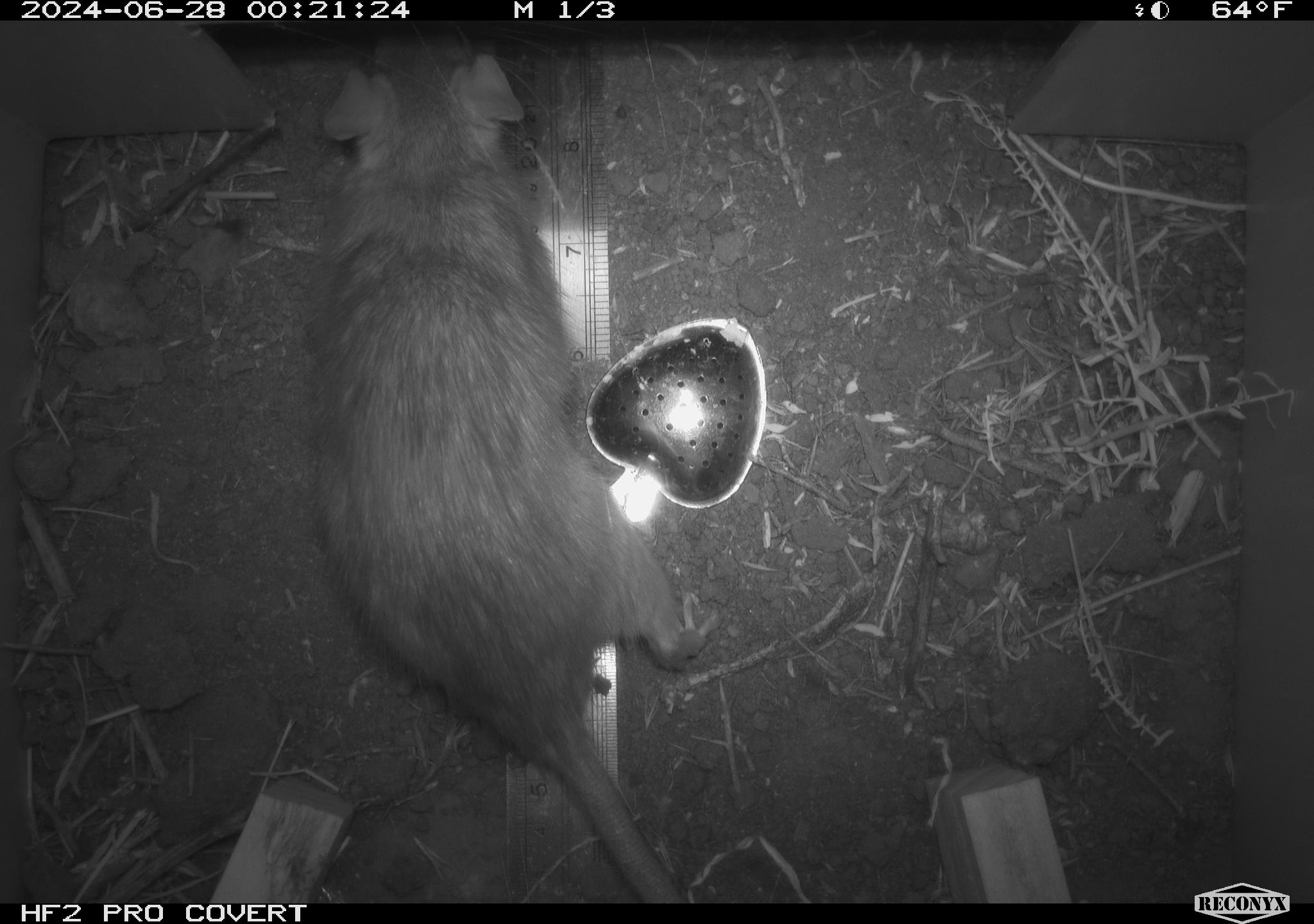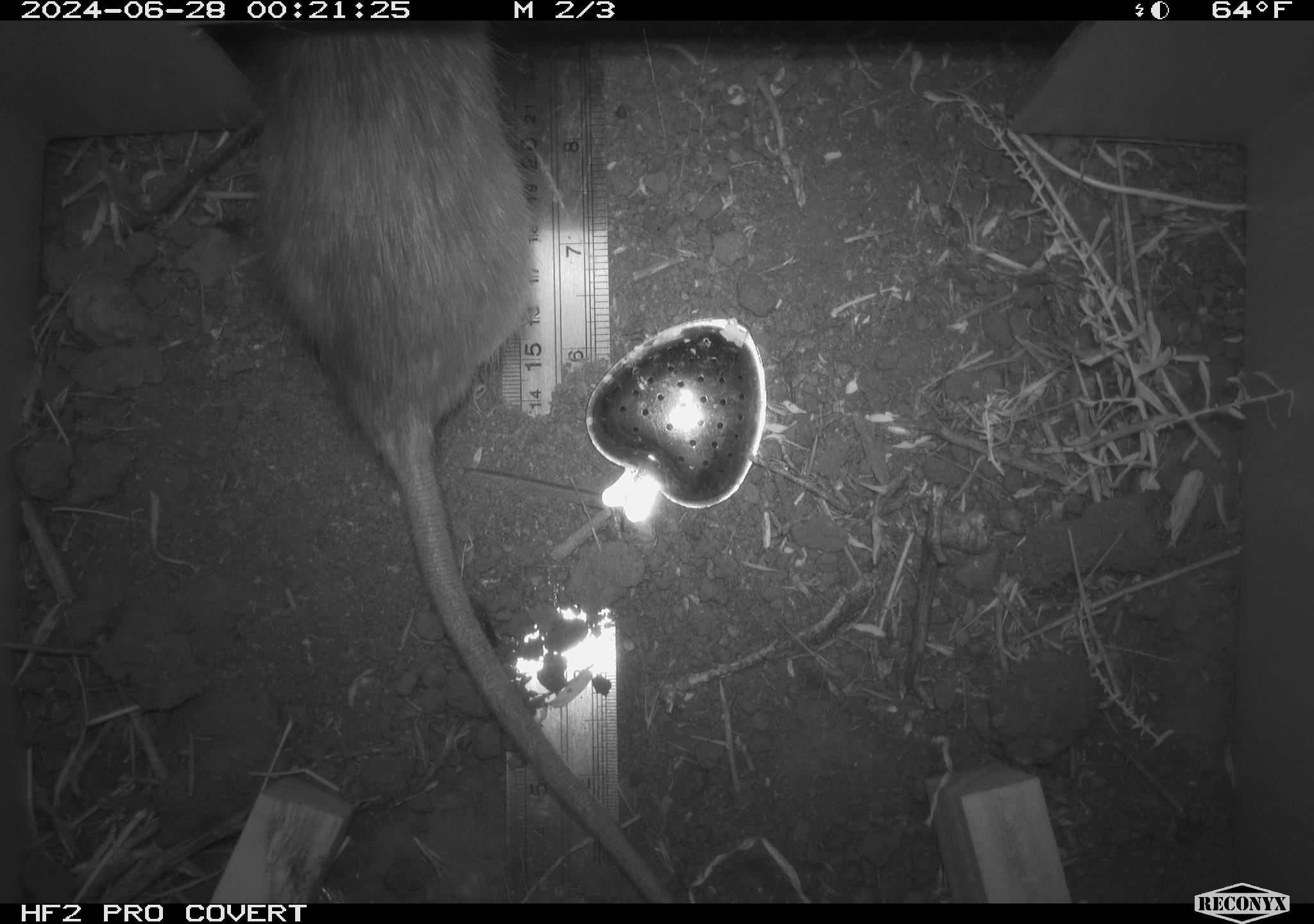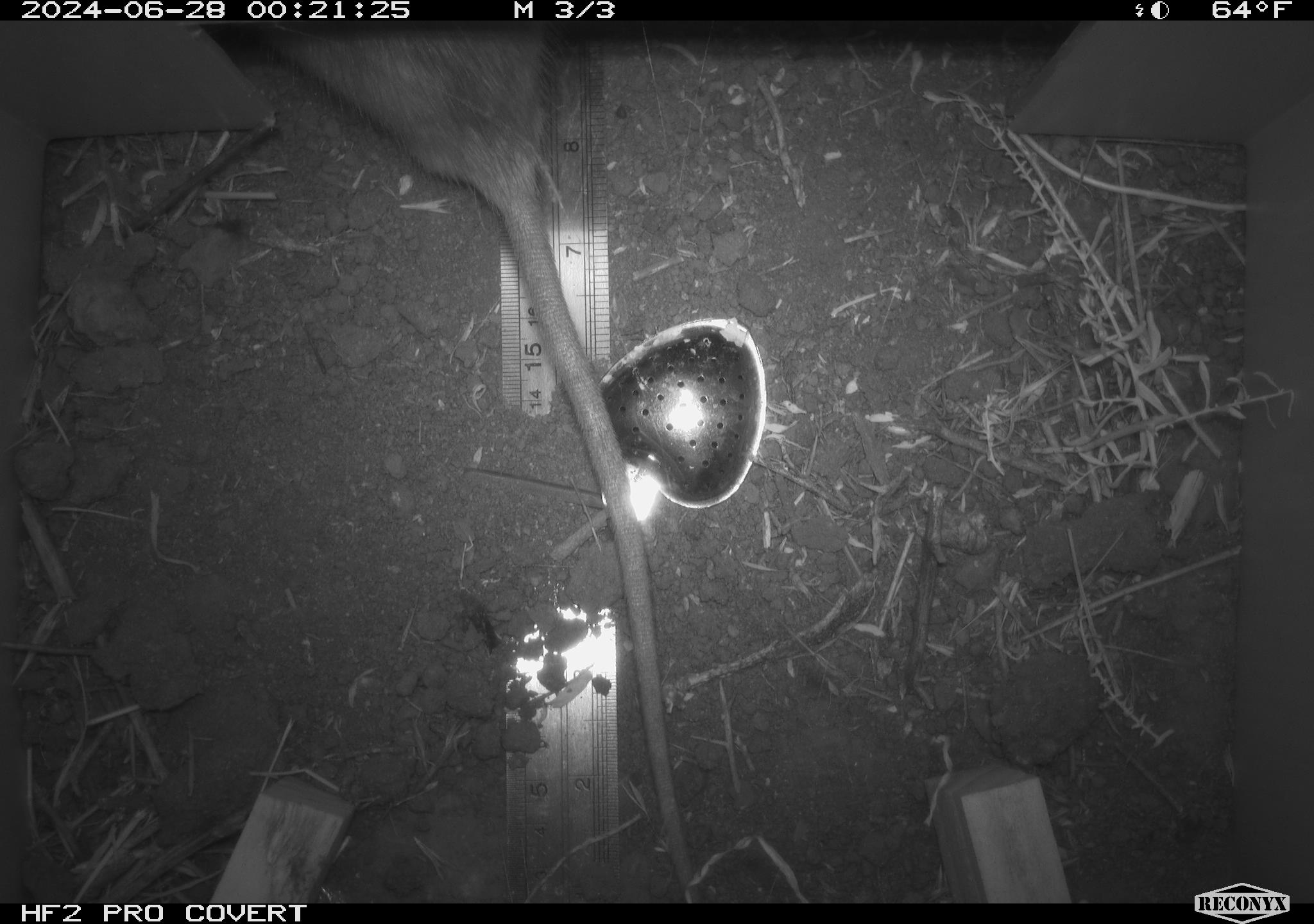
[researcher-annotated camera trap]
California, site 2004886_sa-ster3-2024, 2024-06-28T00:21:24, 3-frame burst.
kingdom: Animalia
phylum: Chordata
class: Mammalia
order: Rodentia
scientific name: Rodentia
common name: woodrat or rat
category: woodrat or rat species